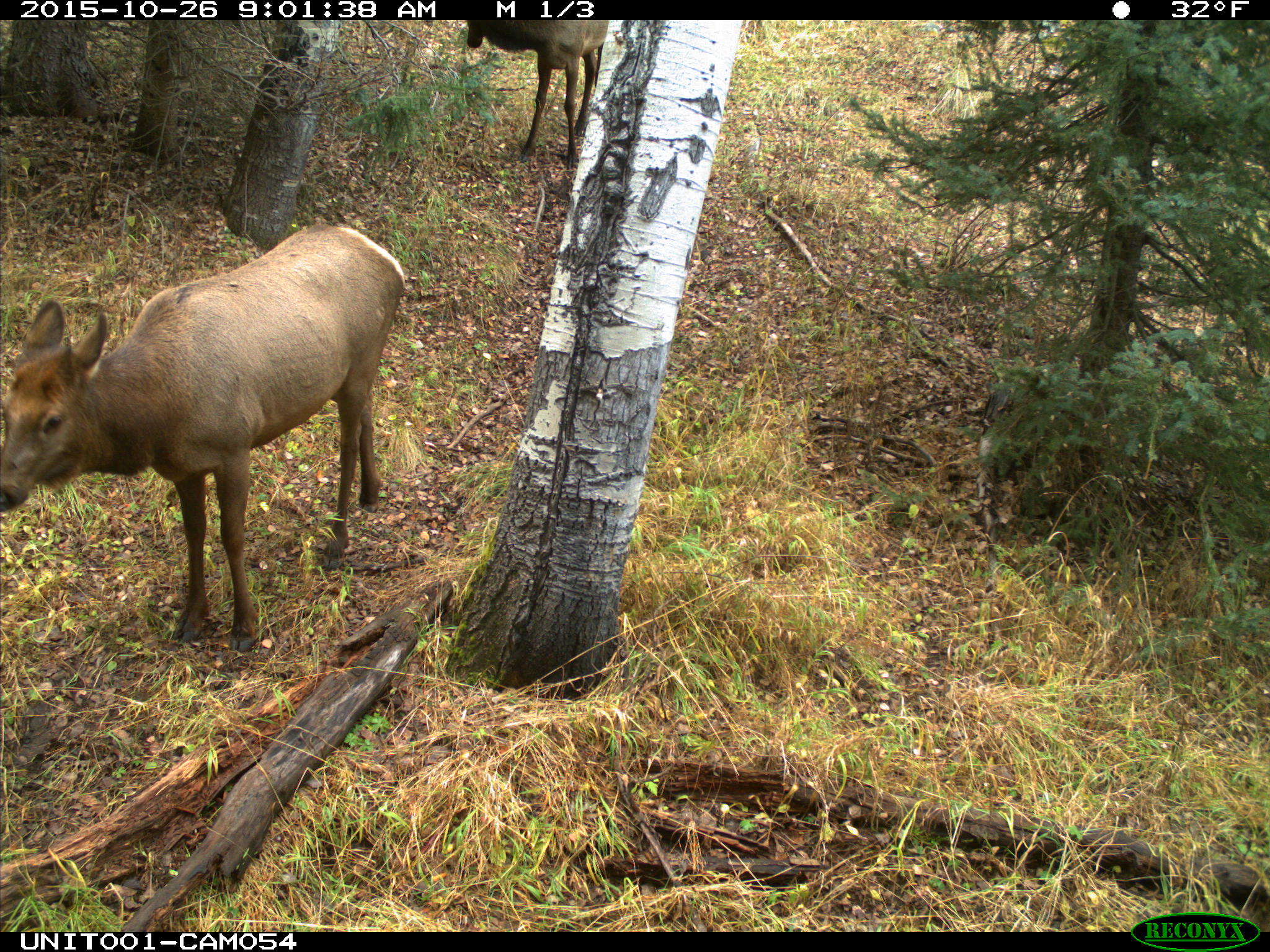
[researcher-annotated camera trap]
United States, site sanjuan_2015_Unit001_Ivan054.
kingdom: Animalia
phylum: Chordata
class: Mammalia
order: Artiodactyla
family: Cervidae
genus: Cervus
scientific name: Cervus elaphus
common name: red deer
Cervus elaphus (red deer).